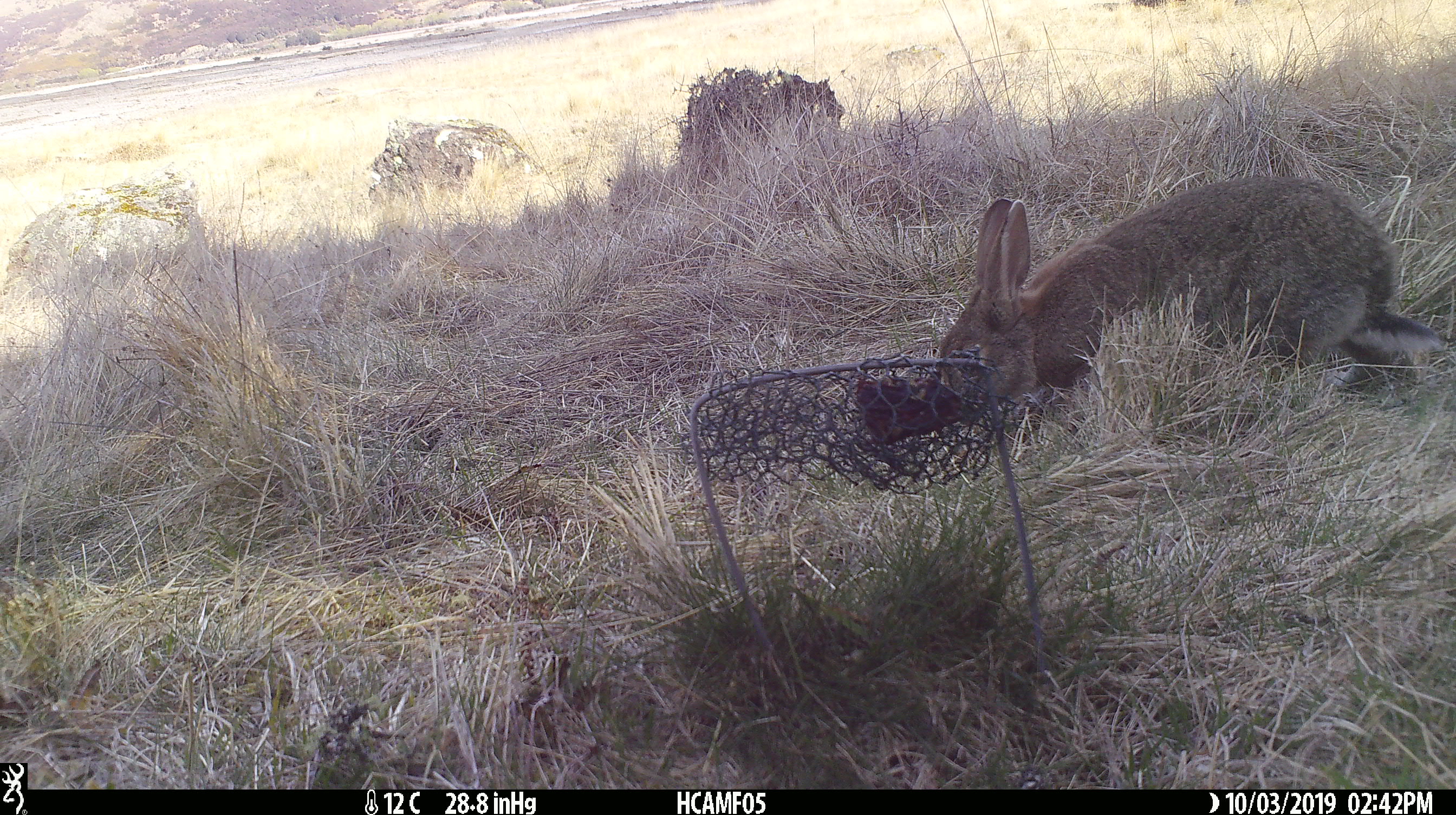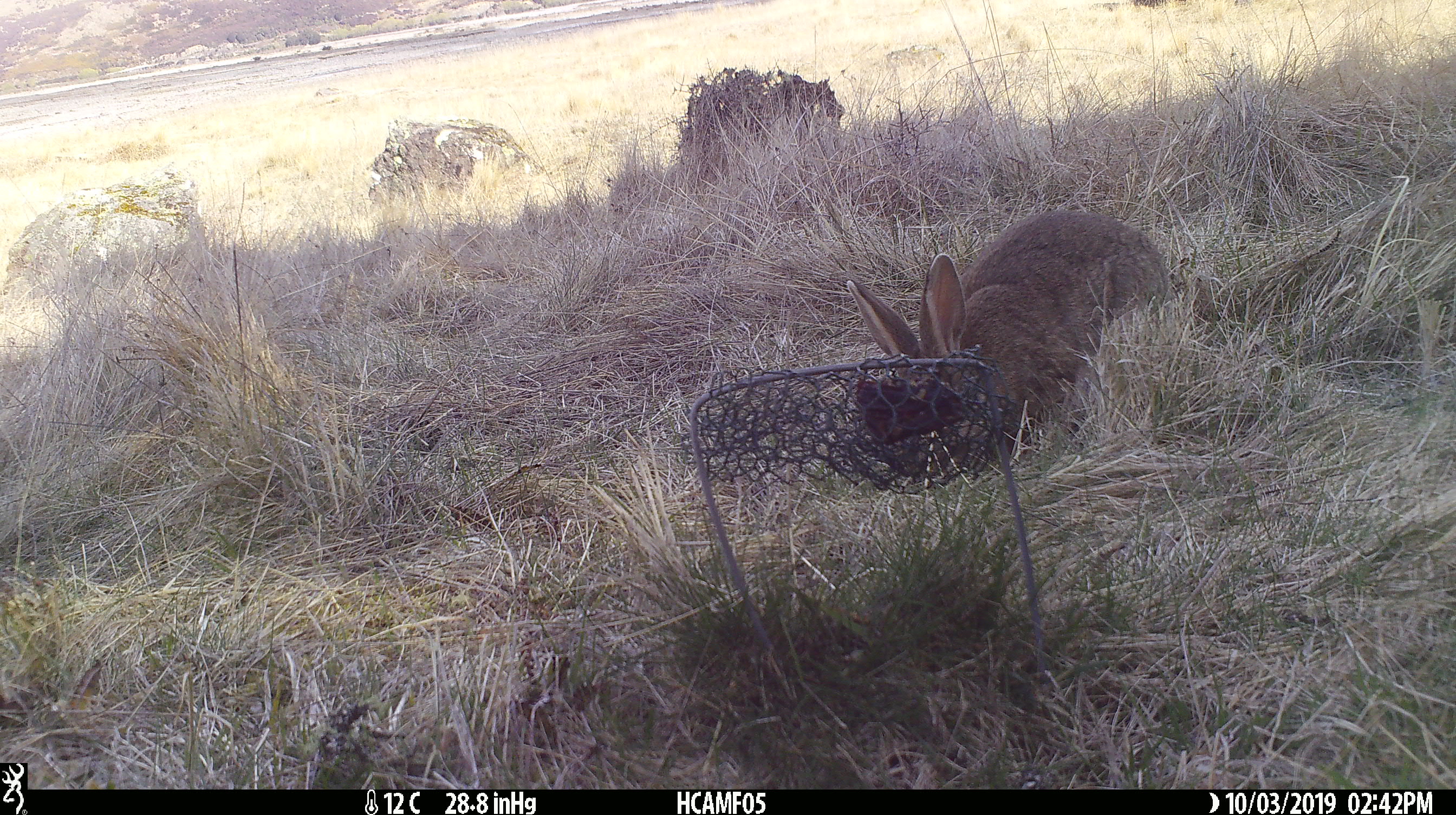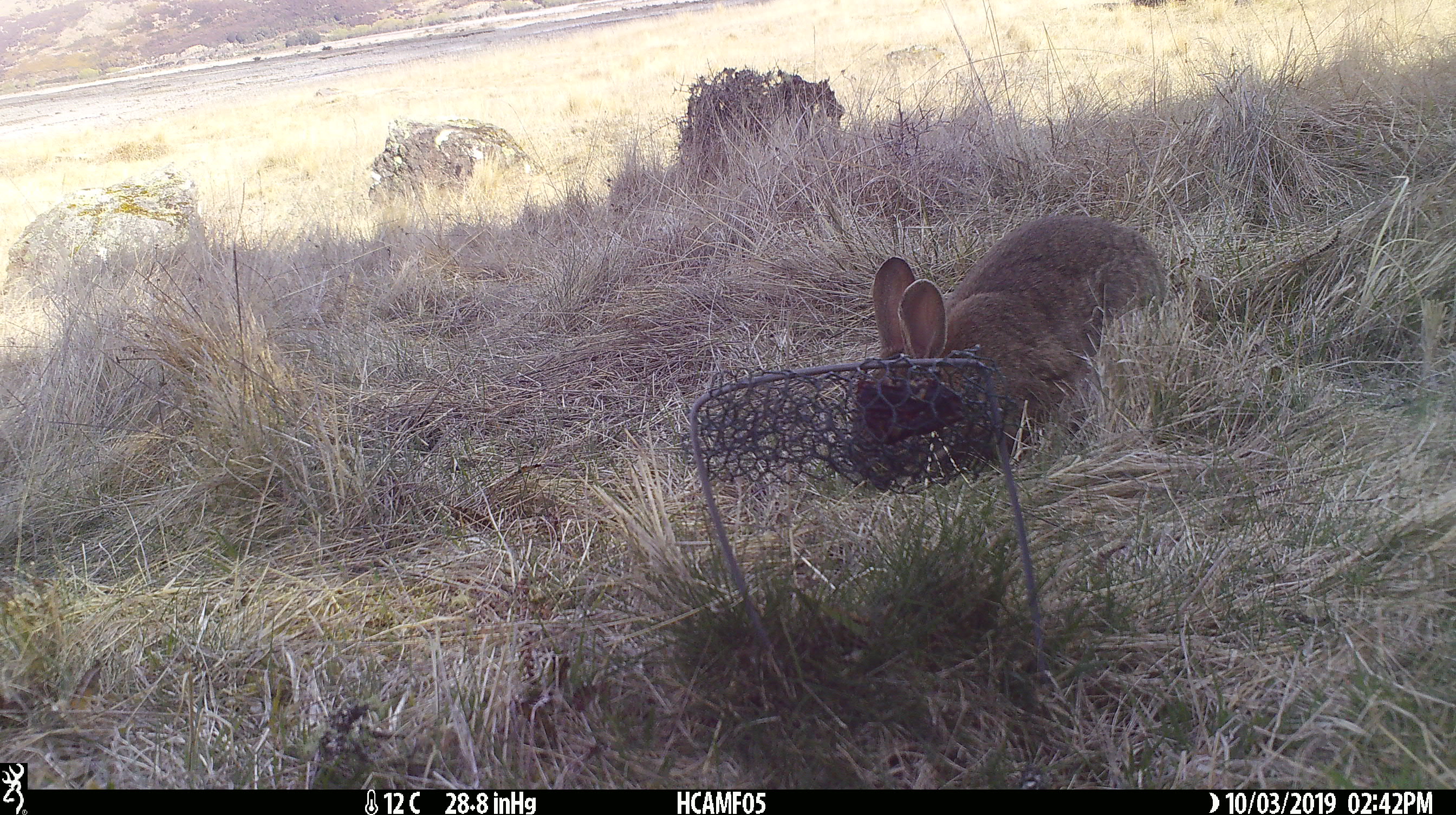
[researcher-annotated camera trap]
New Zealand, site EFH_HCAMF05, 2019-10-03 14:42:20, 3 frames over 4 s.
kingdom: Animalia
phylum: Chordata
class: Mammalia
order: Lagomorpha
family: Leporidae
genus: Oryctolagus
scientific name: Oryctolagus cuniculus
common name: european rabbit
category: rabbit